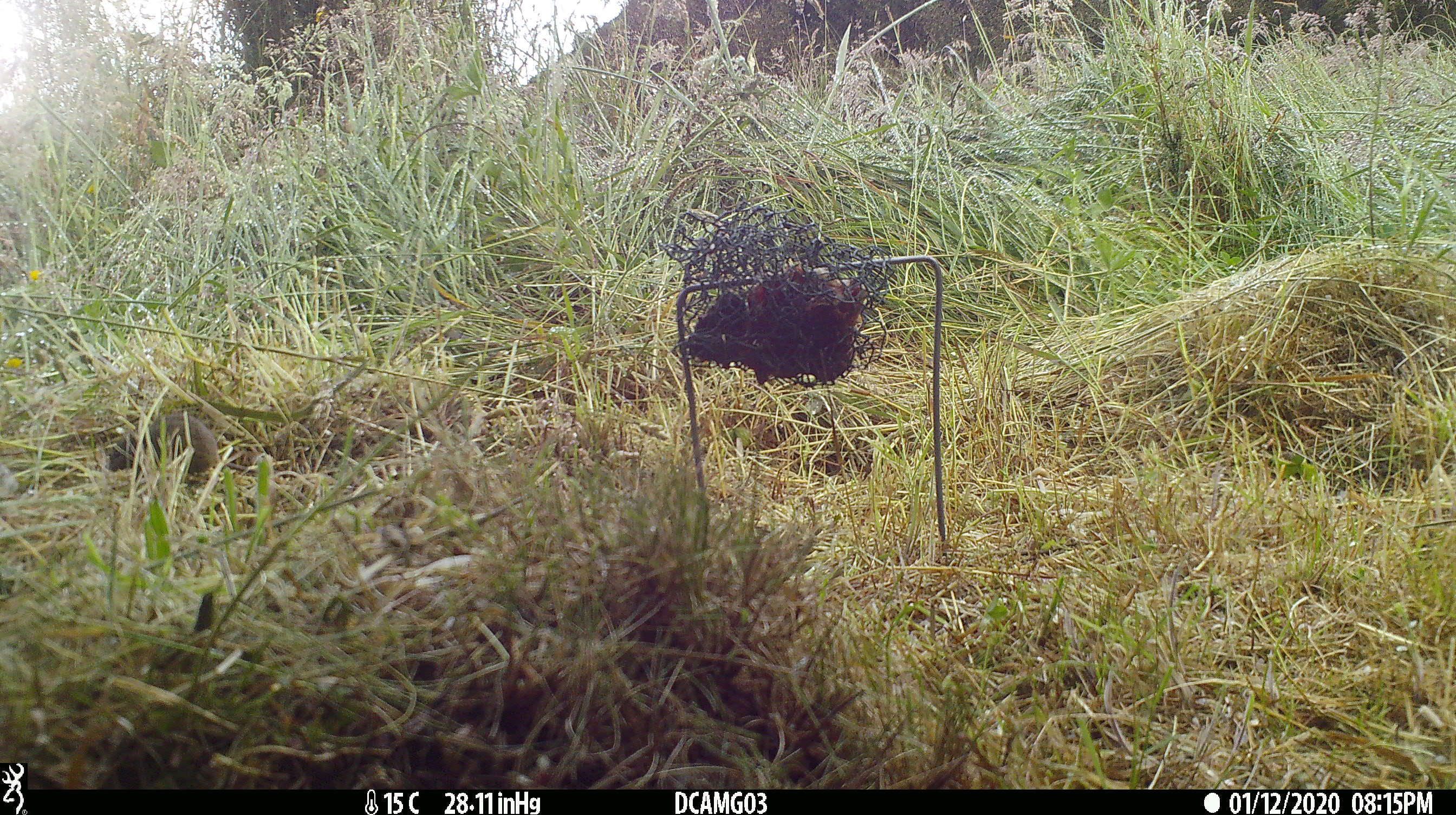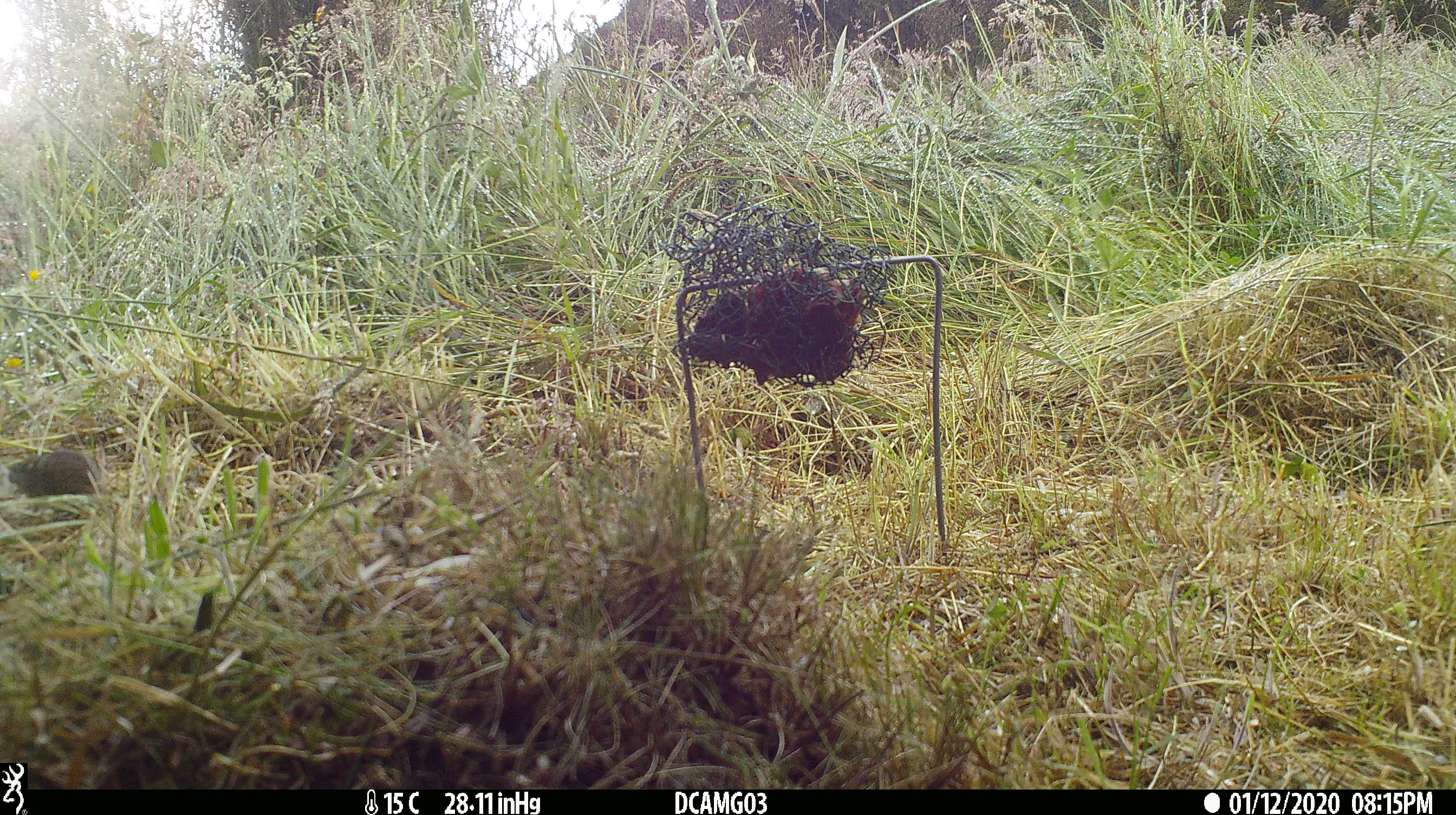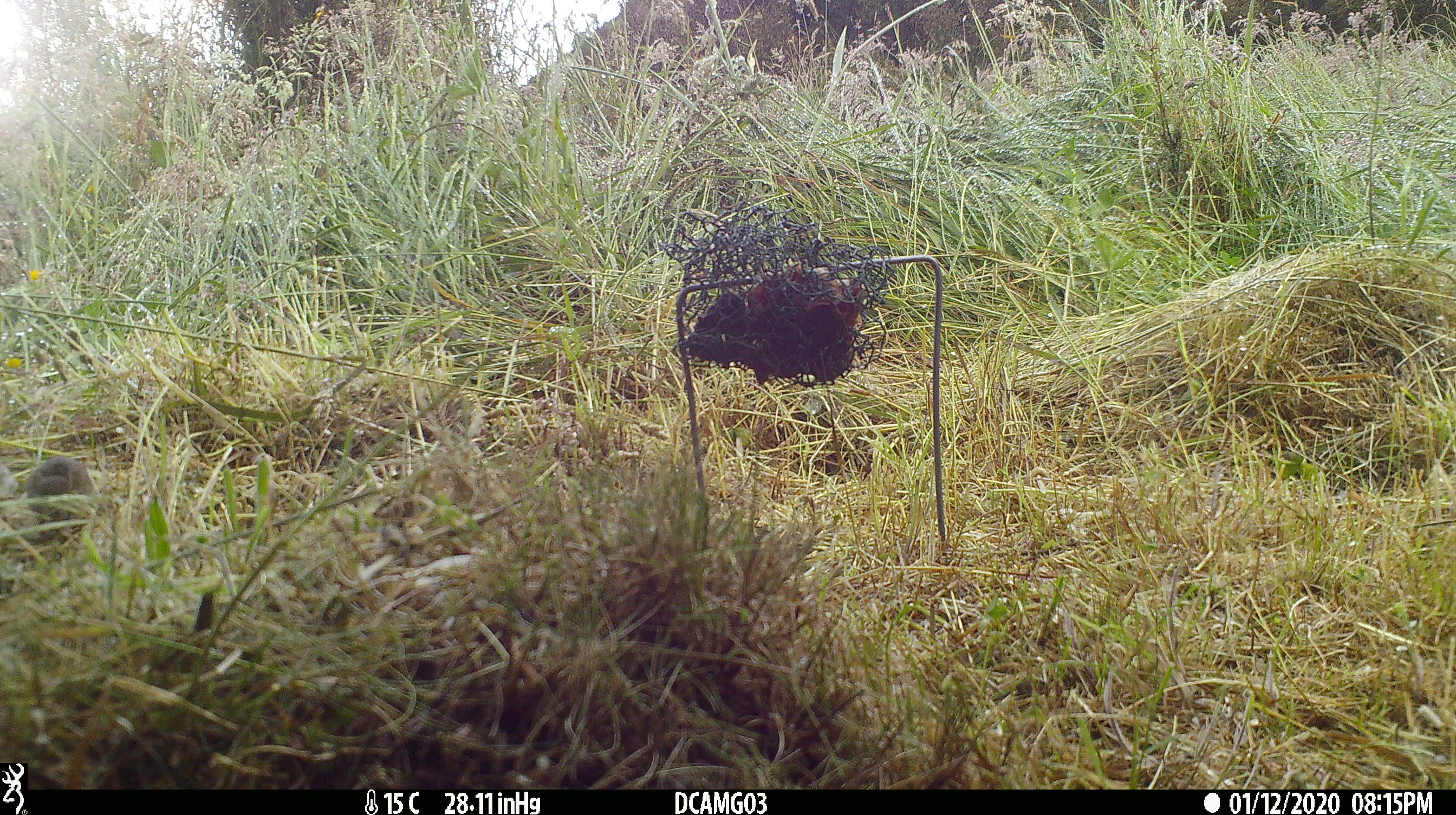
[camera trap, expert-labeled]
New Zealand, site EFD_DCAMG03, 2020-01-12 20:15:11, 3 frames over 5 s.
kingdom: Animalia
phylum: Chordata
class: Mammalia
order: Rodentia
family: Muridae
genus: Mus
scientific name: Mus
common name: mouse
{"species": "mouse (Mus)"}